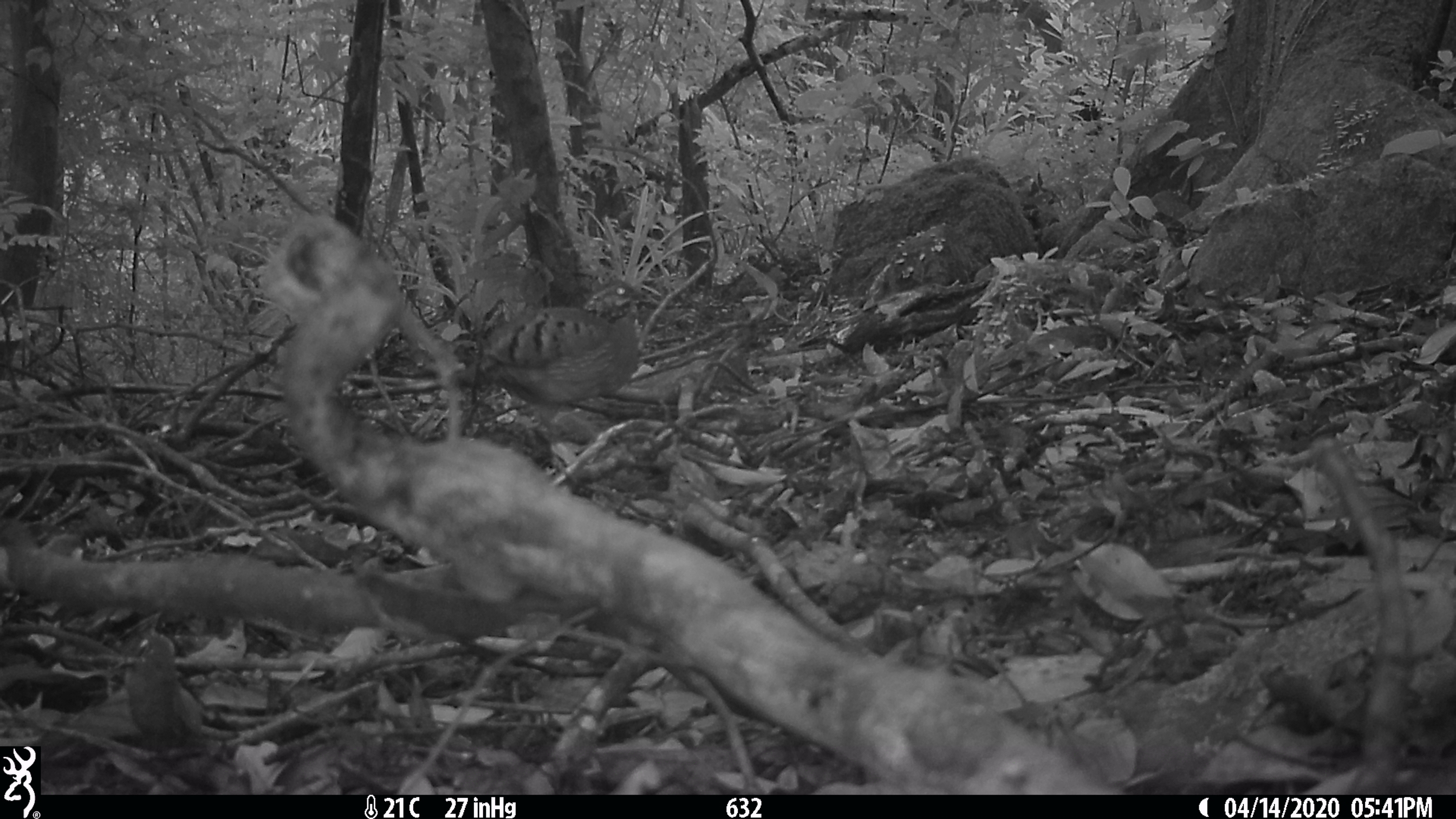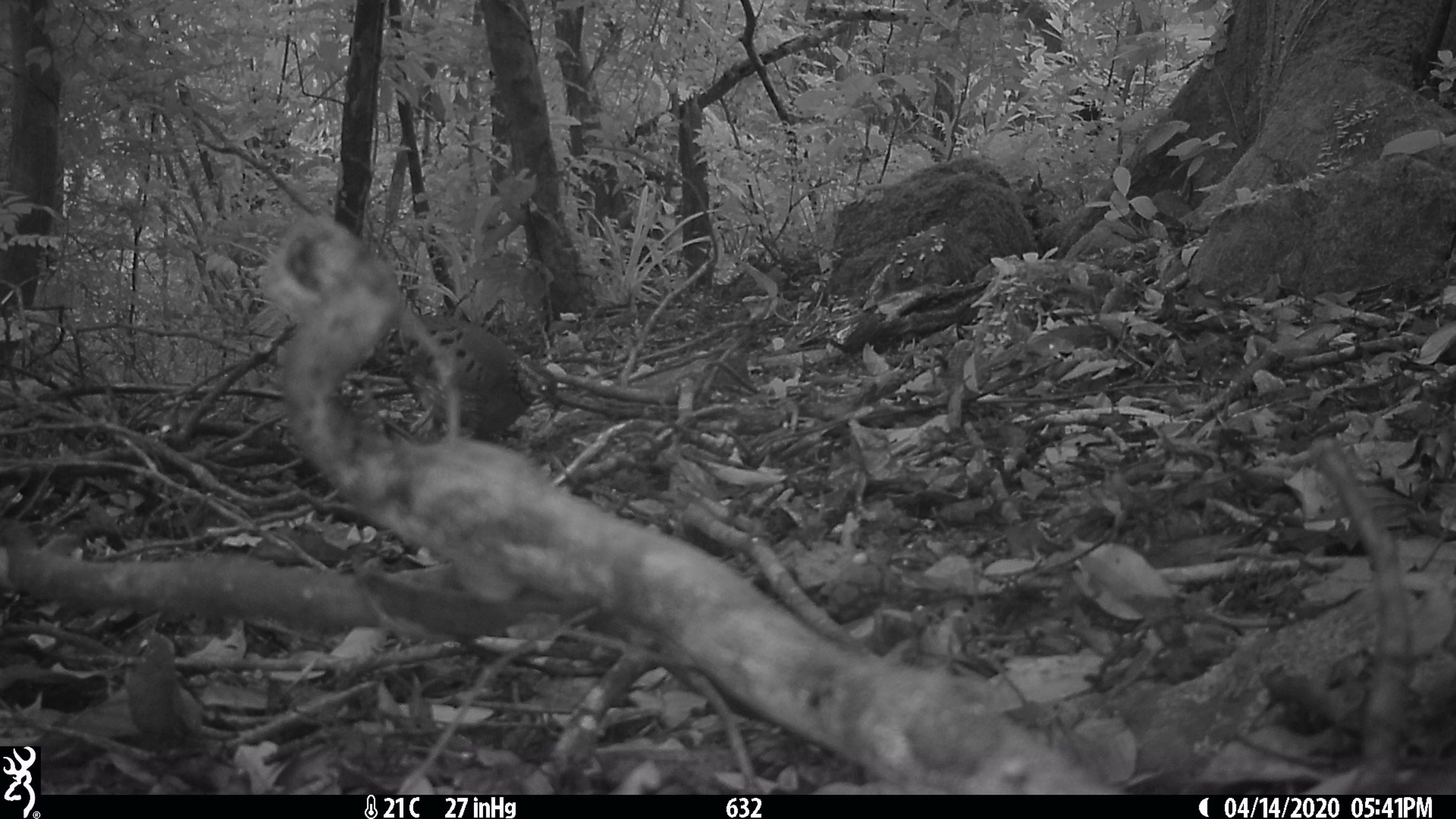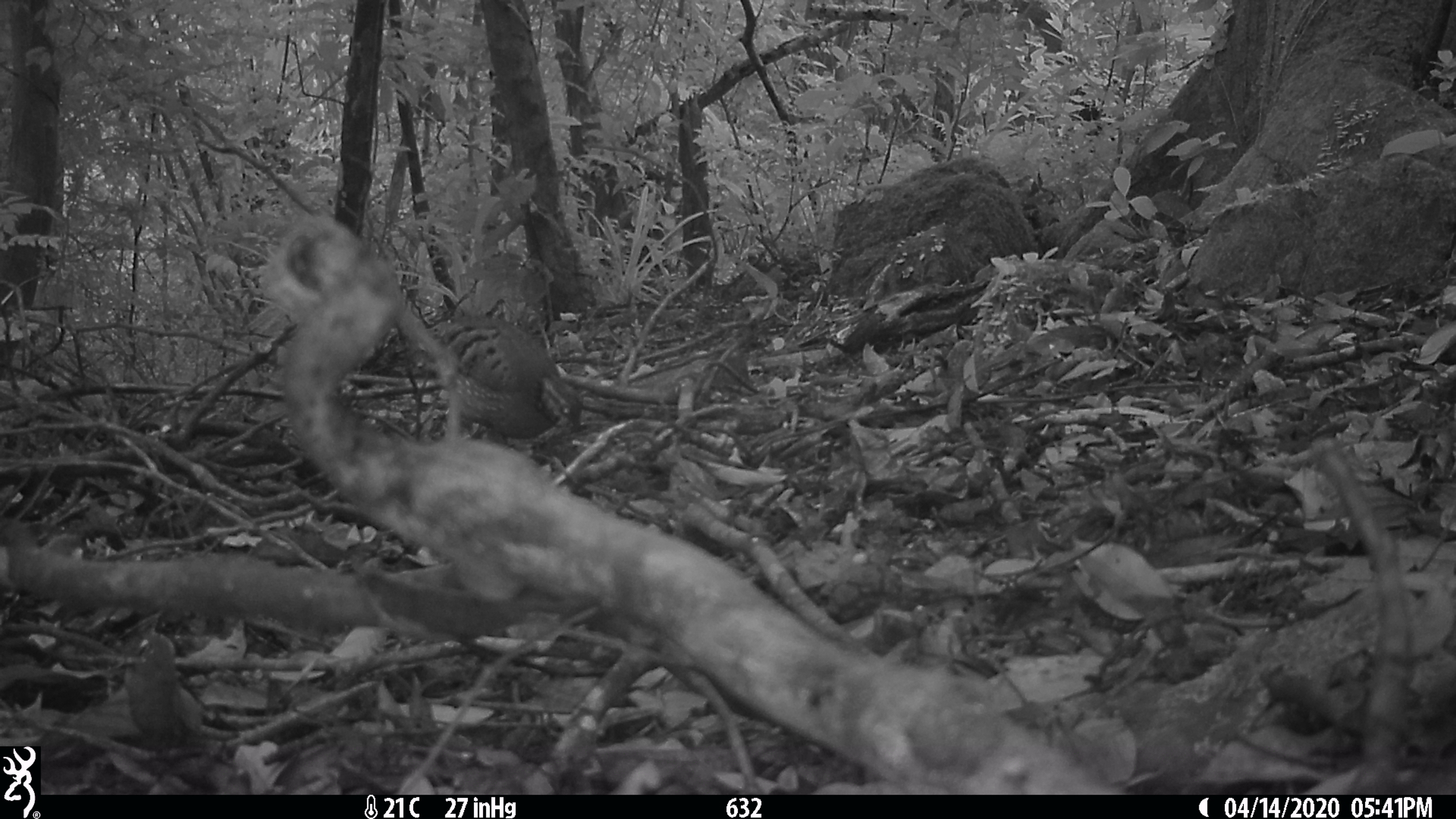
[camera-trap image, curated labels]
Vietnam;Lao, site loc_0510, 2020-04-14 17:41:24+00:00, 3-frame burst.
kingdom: Animalia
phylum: Chordata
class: Aves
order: Galliformes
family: Phasianidae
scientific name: Phasianidae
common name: partridge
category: unidentified partridge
Unidentified partridge (partridge) (Phasianidae). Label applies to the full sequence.